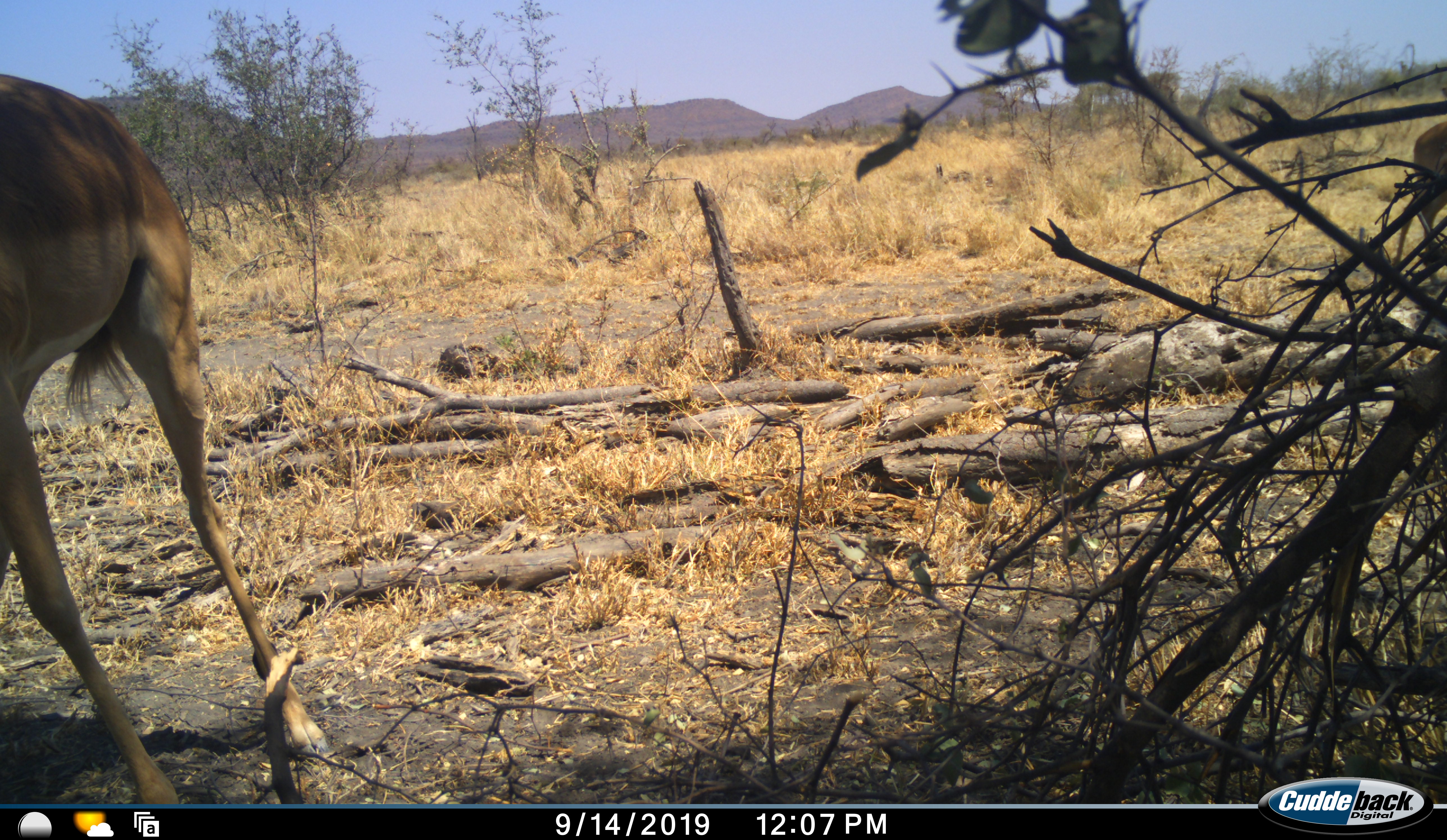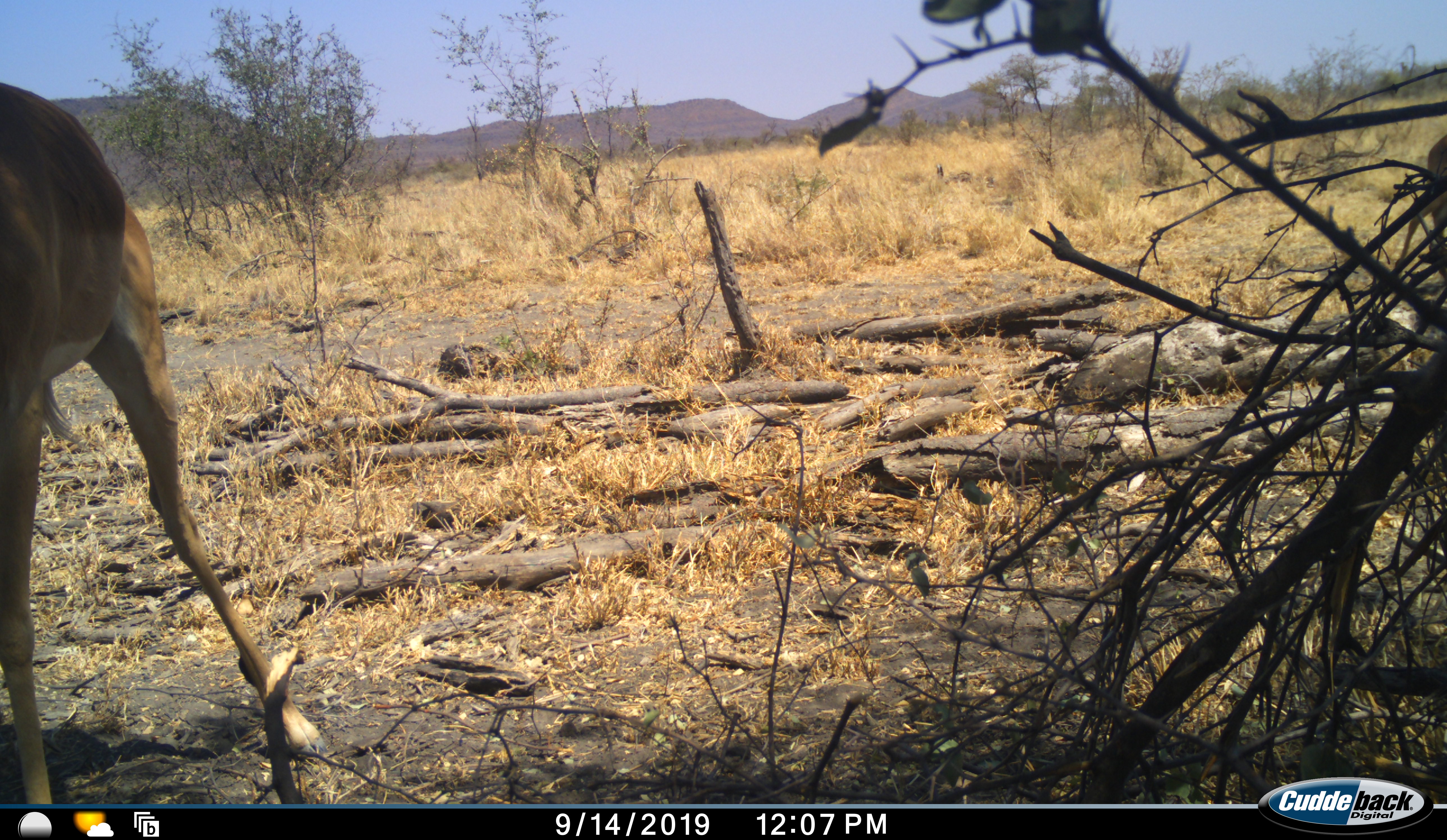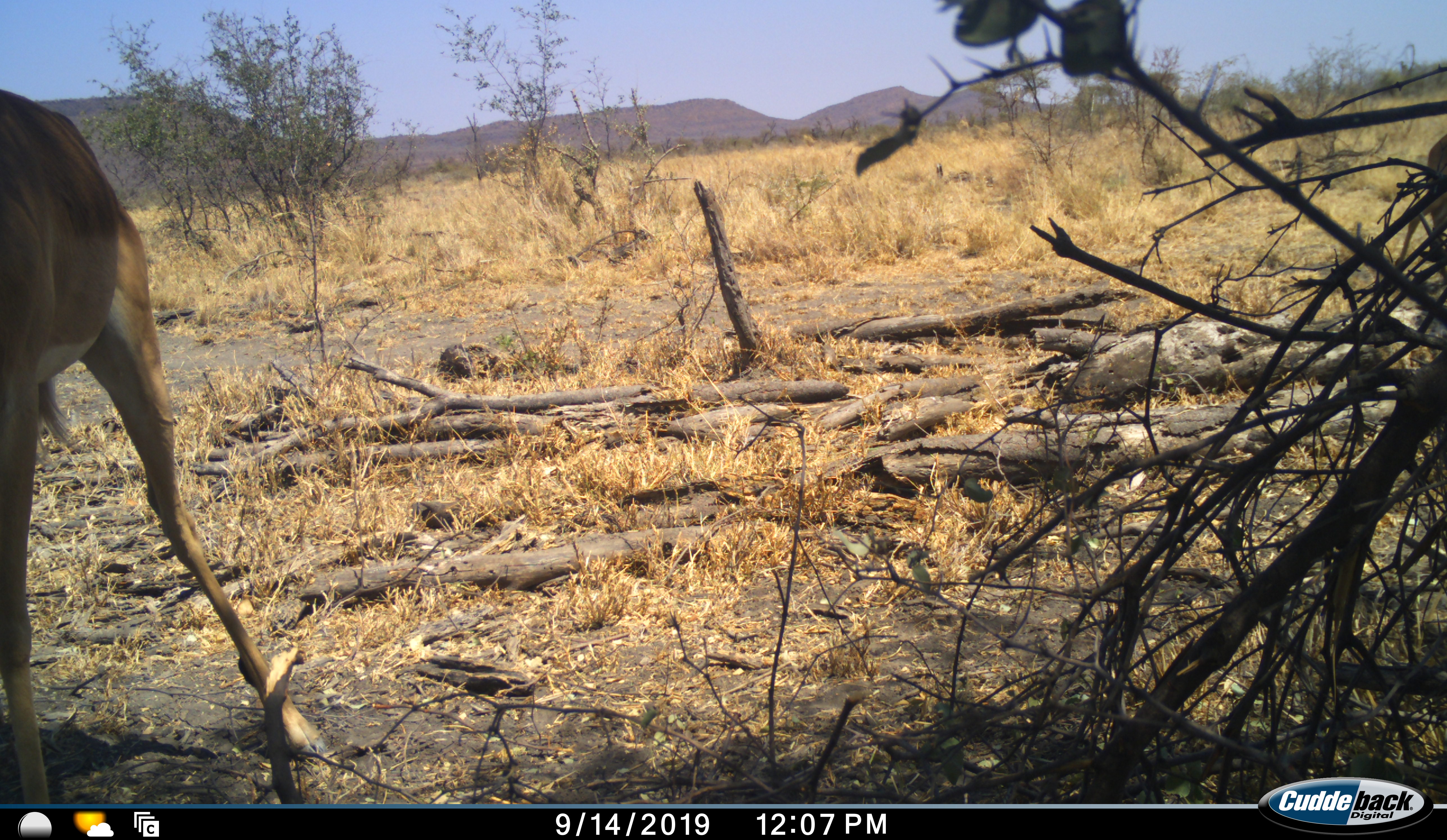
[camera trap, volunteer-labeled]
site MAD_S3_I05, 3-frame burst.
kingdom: Animalia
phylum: Chordata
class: Mammalia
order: Artiodactyla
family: Bovidae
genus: Aepyceros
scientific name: Aepyceros melampus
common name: impala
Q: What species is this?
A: Impala (Aepyceros melampus).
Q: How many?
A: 1.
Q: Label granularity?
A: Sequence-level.